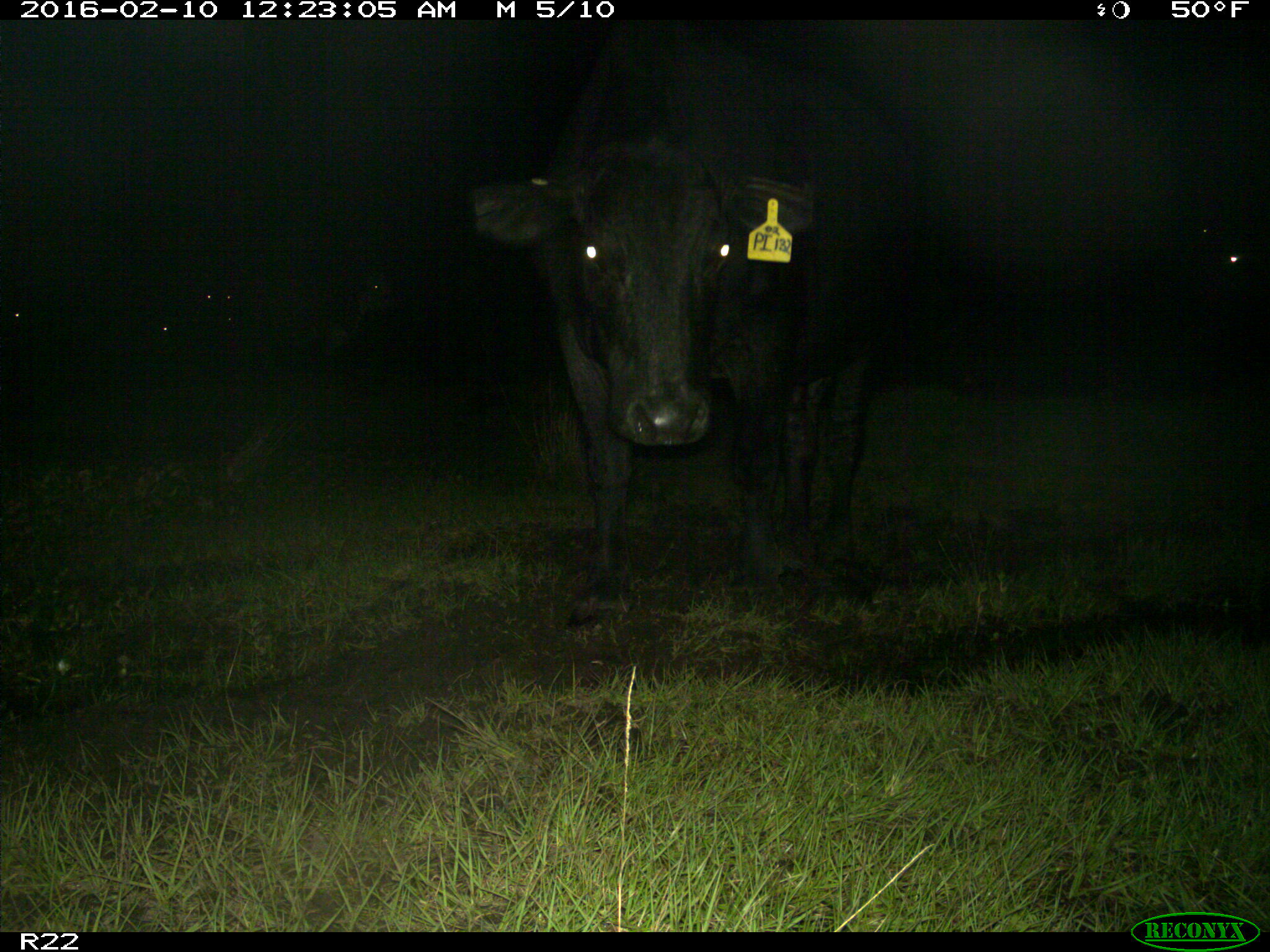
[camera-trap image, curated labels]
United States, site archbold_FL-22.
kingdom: Animalia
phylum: Chordata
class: Mammalia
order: Artiodactyla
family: Bovidae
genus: Bos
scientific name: Bos taurus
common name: domestic cow